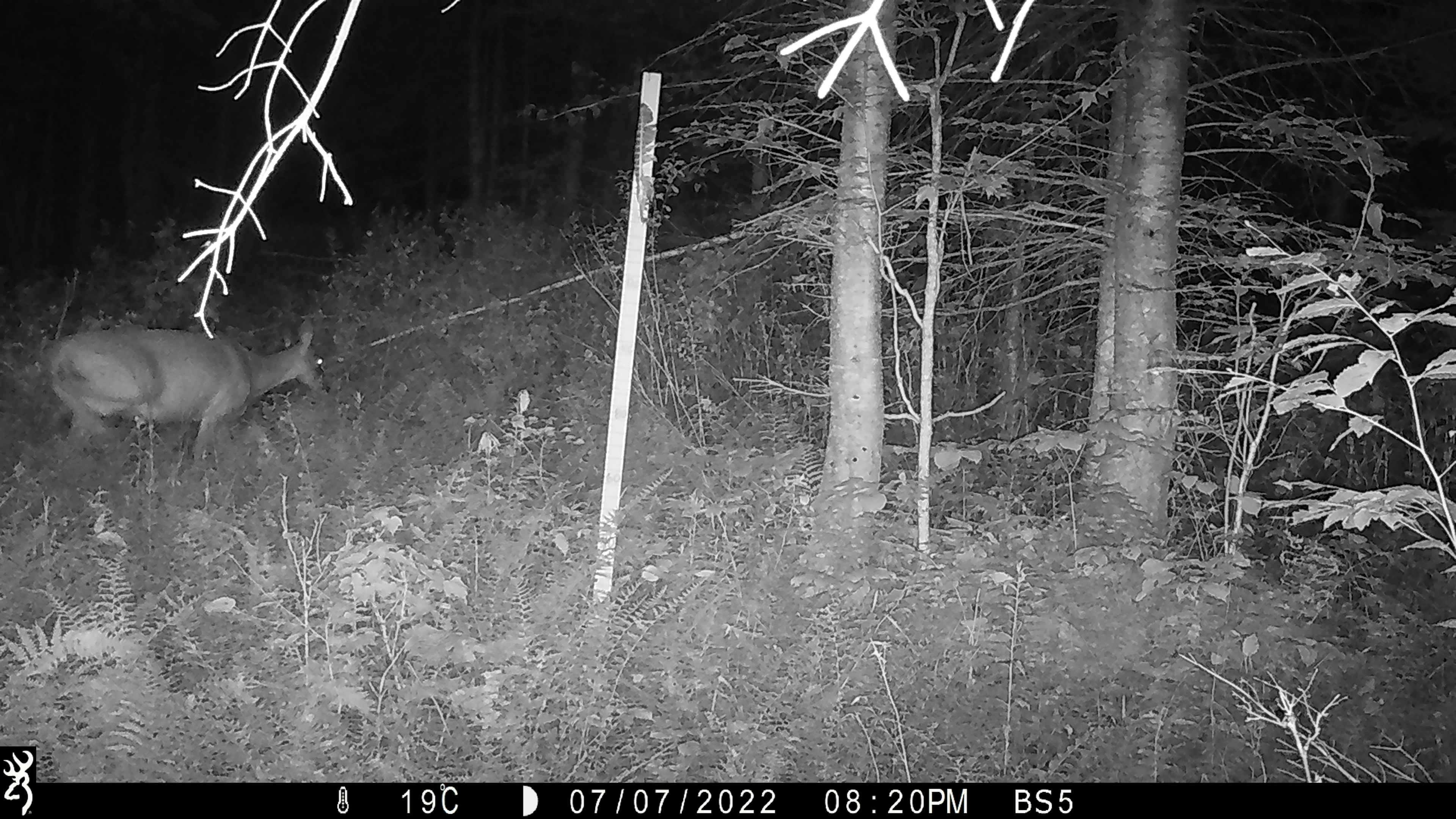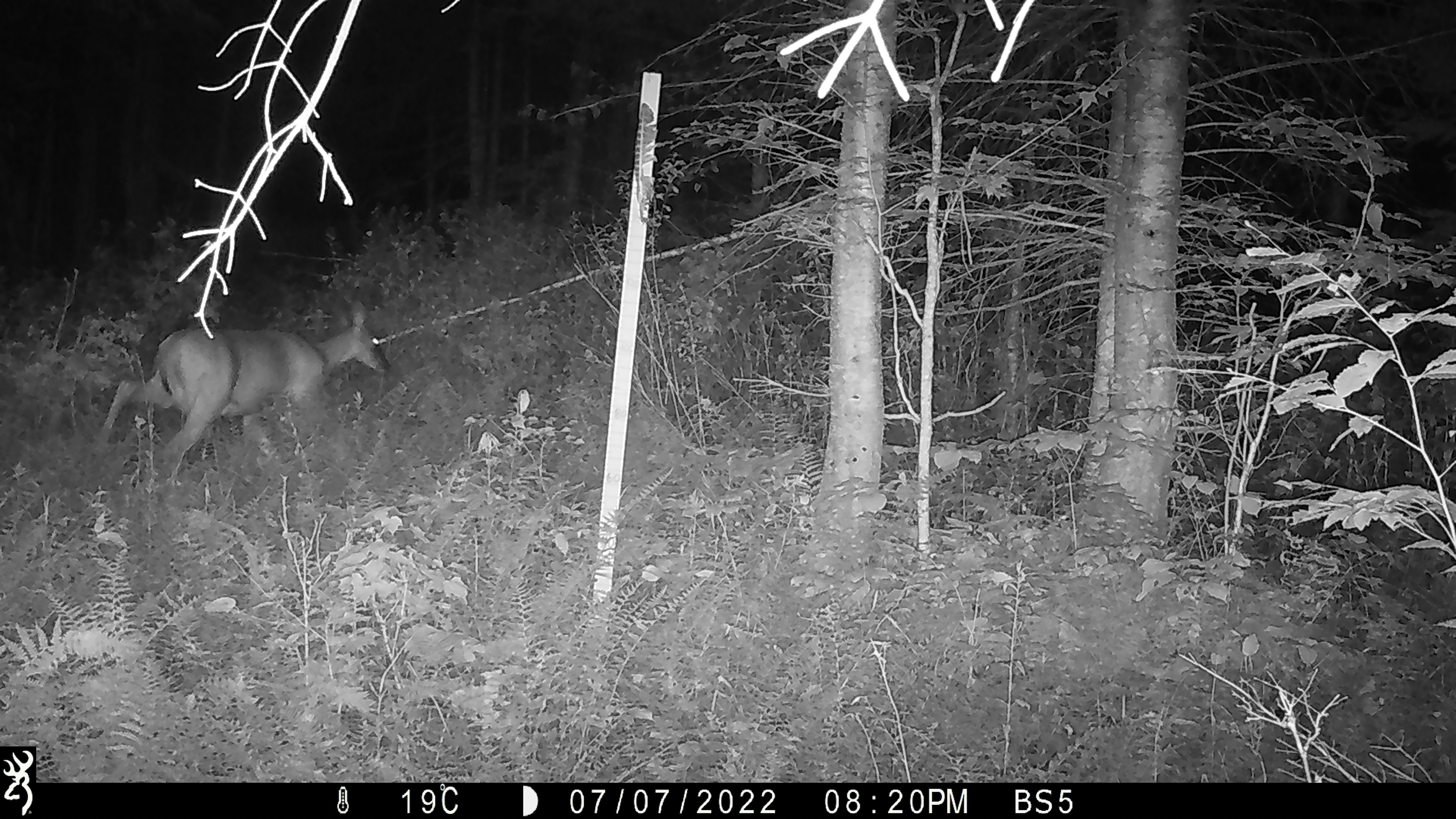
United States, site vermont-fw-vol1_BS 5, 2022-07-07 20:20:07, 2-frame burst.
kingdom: Animalia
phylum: Chordata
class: Mammalia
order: Artiodactyla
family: Cervidae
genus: Odocoileus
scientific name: Odocoileus virginianus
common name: white-tailed deer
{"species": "white-tailed deer (Odocoileus virginianus)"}